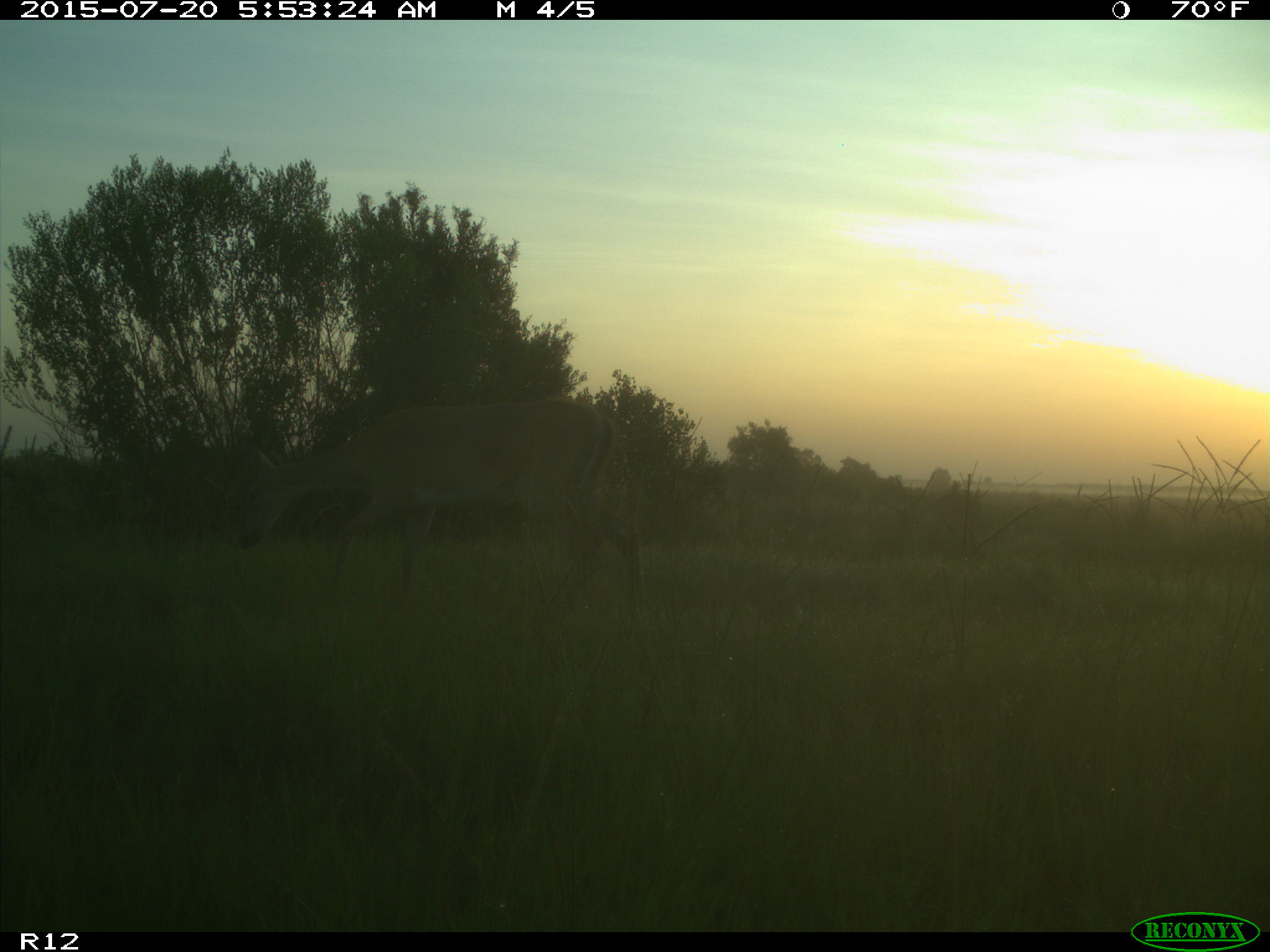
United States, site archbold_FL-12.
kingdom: Animalia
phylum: Chordata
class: Mammalia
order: Artiodactyla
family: Cervidae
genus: Odocoileus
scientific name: Odocoileus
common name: deer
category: unidentified deer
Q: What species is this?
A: Unidentified deer (deer) (Odocoileus).